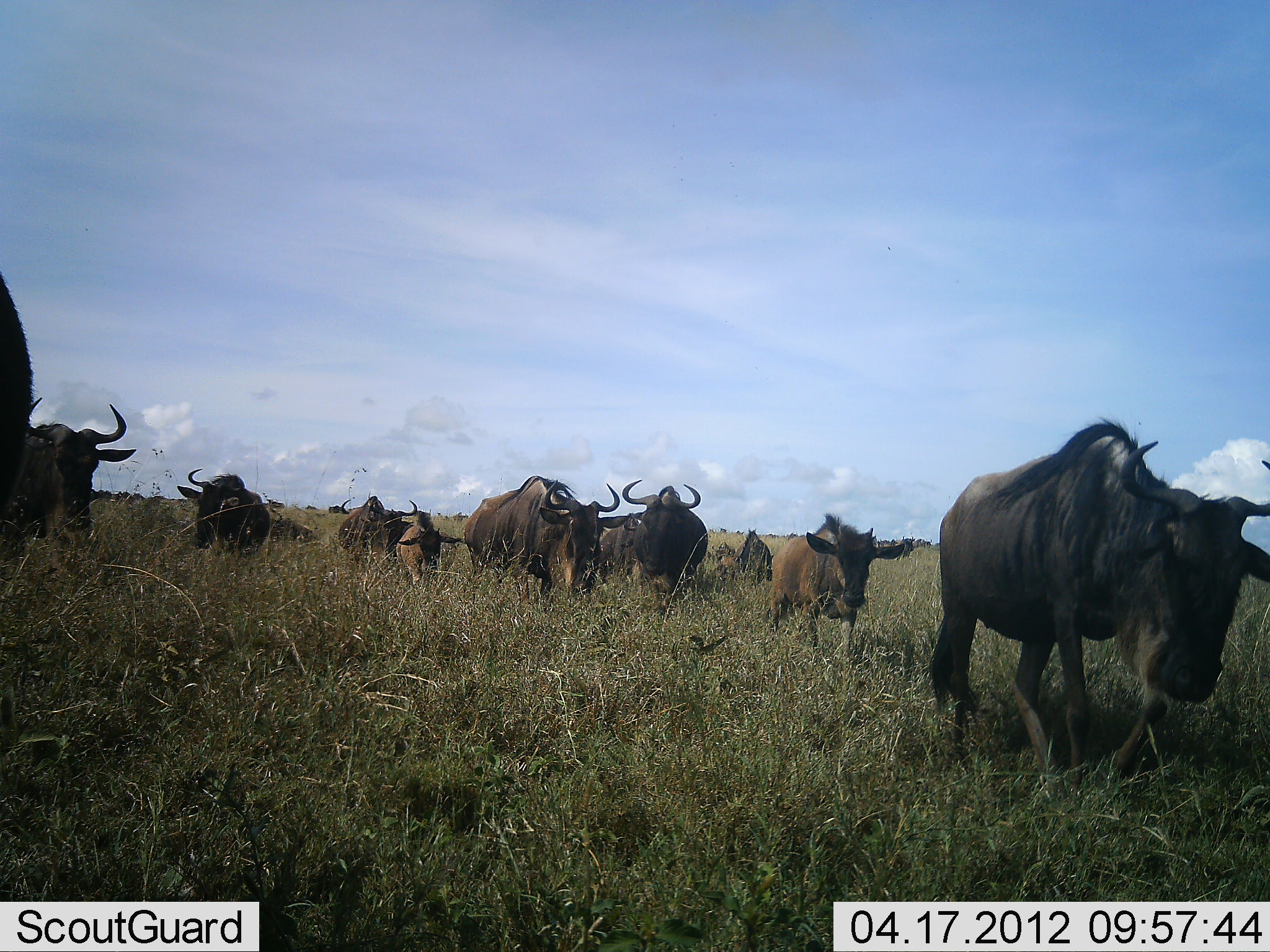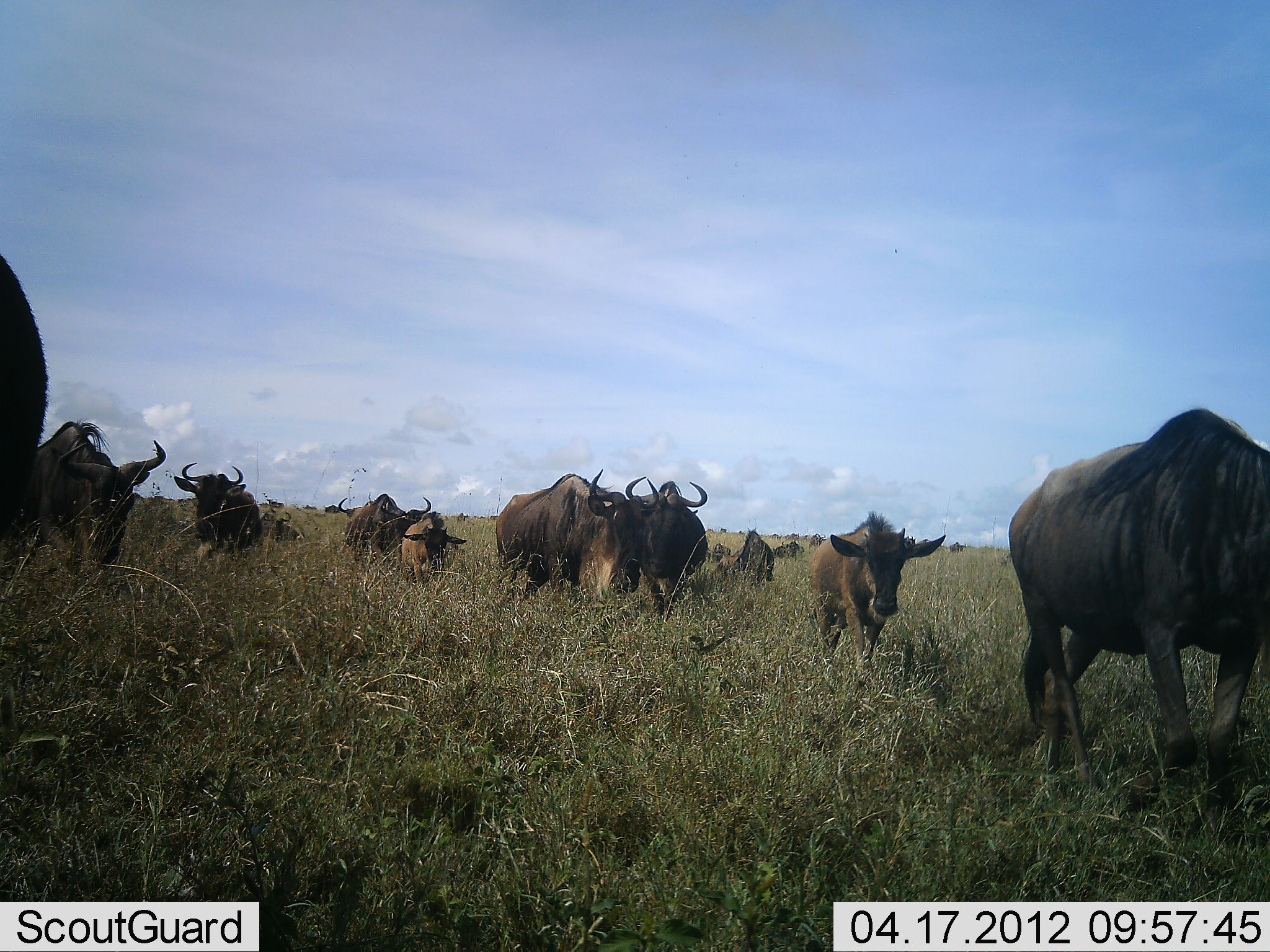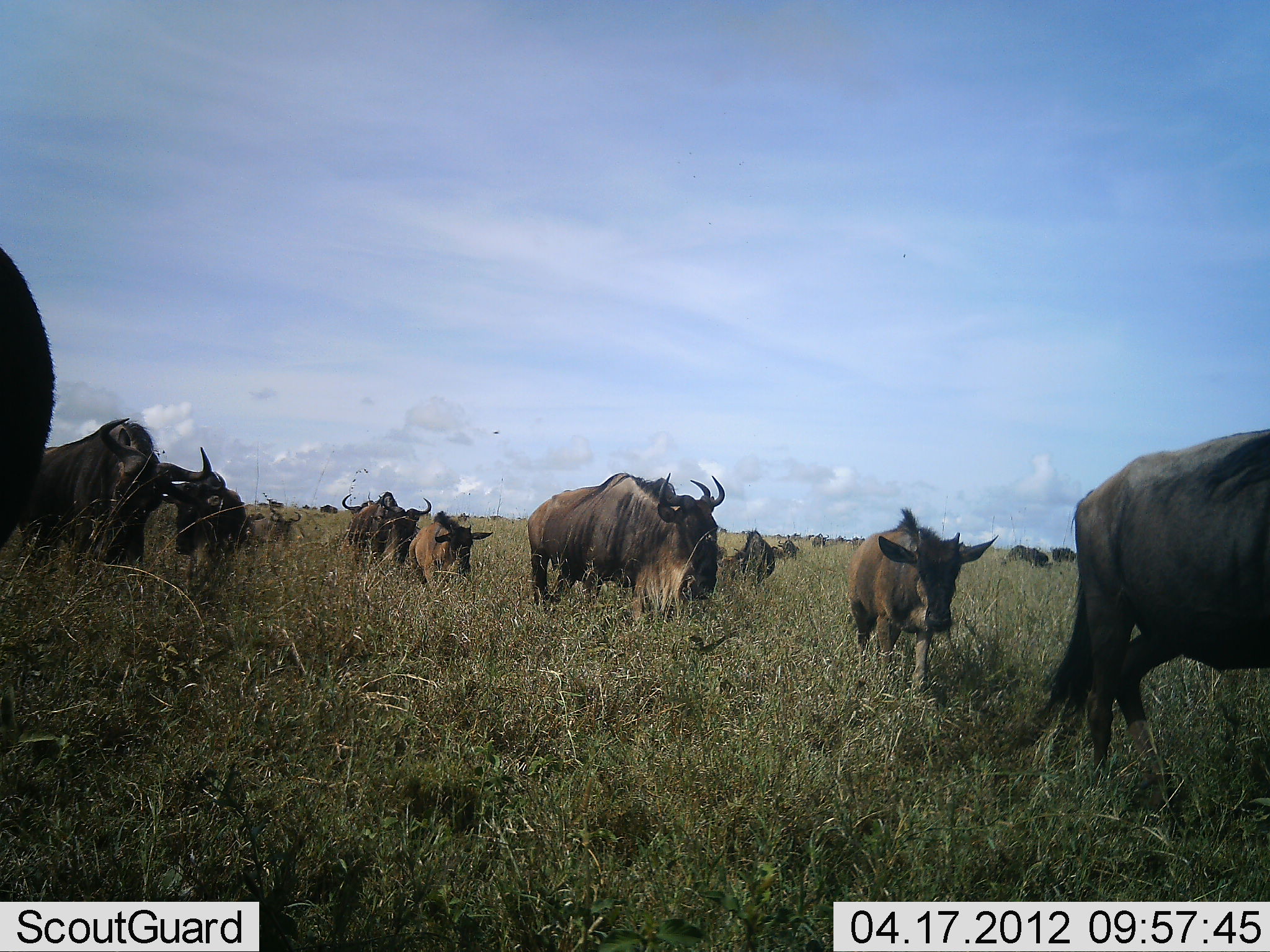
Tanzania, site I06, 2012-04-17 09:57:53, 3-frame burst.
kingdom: Animalia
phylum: Chordata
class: Mammalia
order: Artiodactyla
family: Bovidae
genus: Connochaetes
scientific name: Connochaetes taurinus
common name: blue wildebeest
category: wildebeest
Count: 11-50.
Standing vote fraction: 0%.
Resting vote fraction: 0%.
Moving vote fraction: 100%.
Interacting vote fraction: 0%.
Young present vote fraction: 76%.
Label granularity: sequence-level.